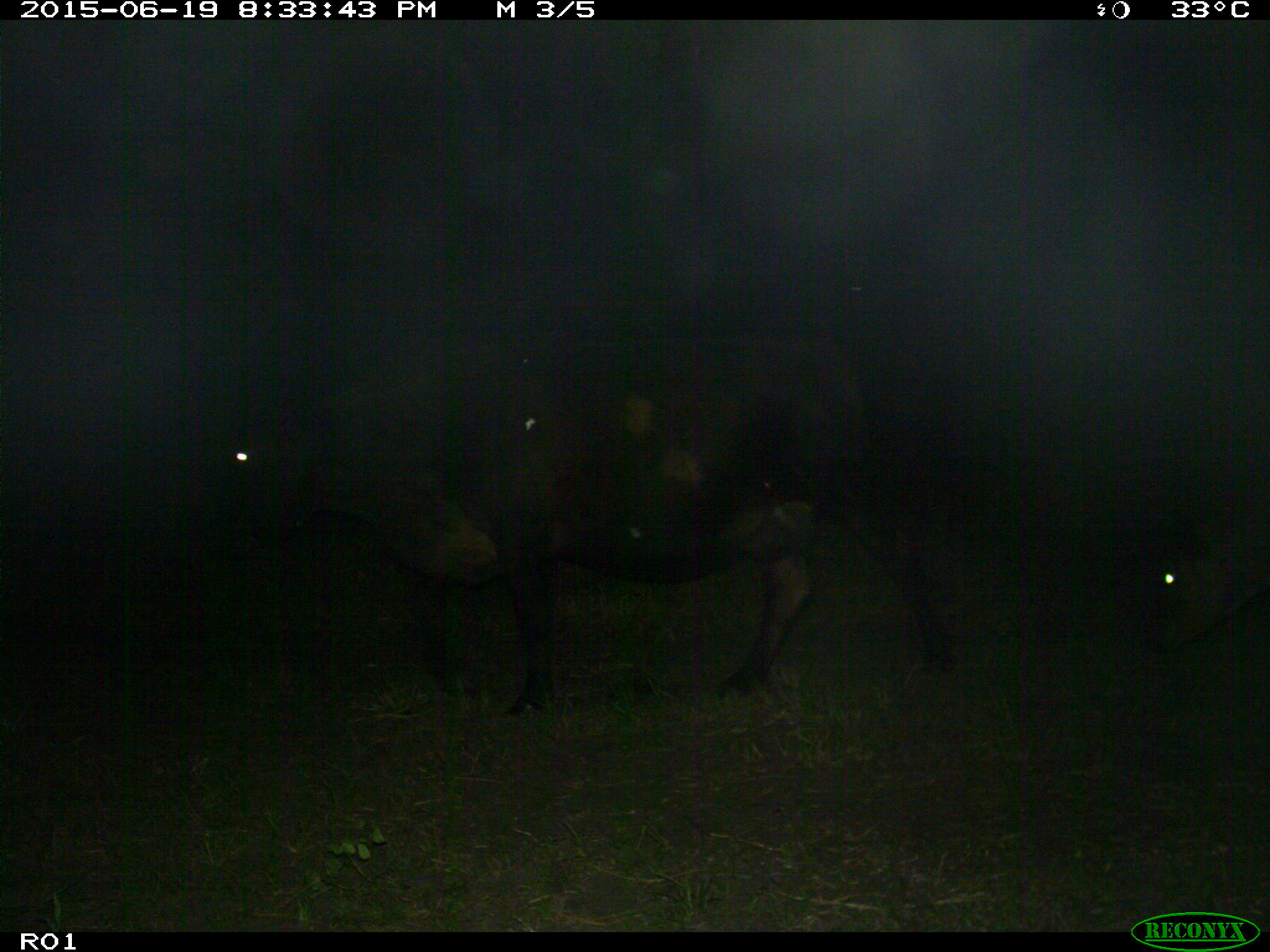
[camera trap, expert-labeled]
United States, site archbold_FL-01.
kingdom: Animalia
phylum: Chordata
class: Mammalia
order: Artiodactyla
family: Bovidae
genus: Bos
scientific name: Bos taurus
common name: domestic cow